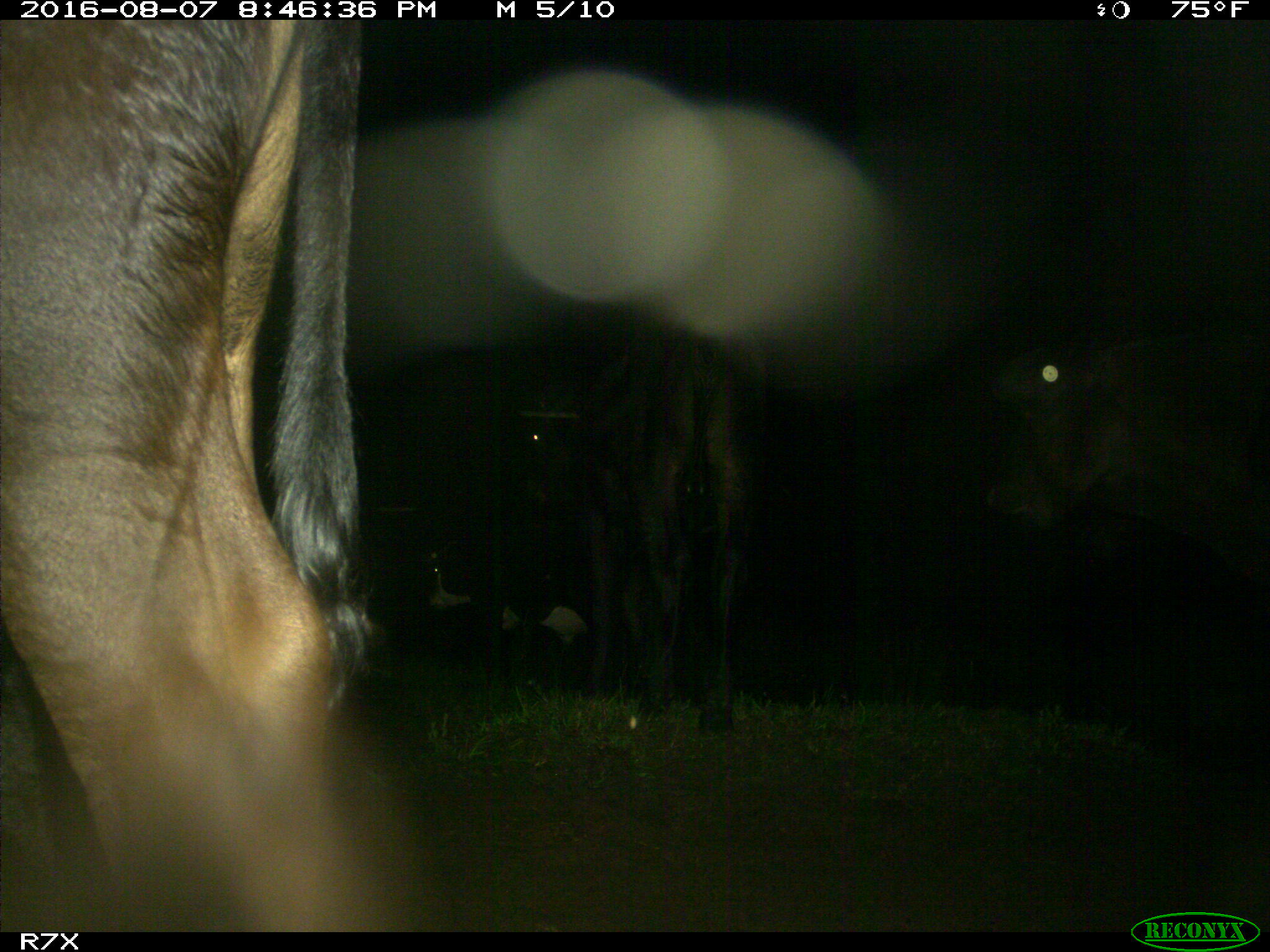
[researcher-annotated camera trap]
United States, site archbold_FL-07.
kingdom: Animalia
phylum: Chordata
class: Mammalia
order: Artiodactyla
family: Bovidae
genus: Bos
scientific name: Bos taurus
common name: domestic cow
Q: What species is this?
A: Bos taurus (domestic cow).